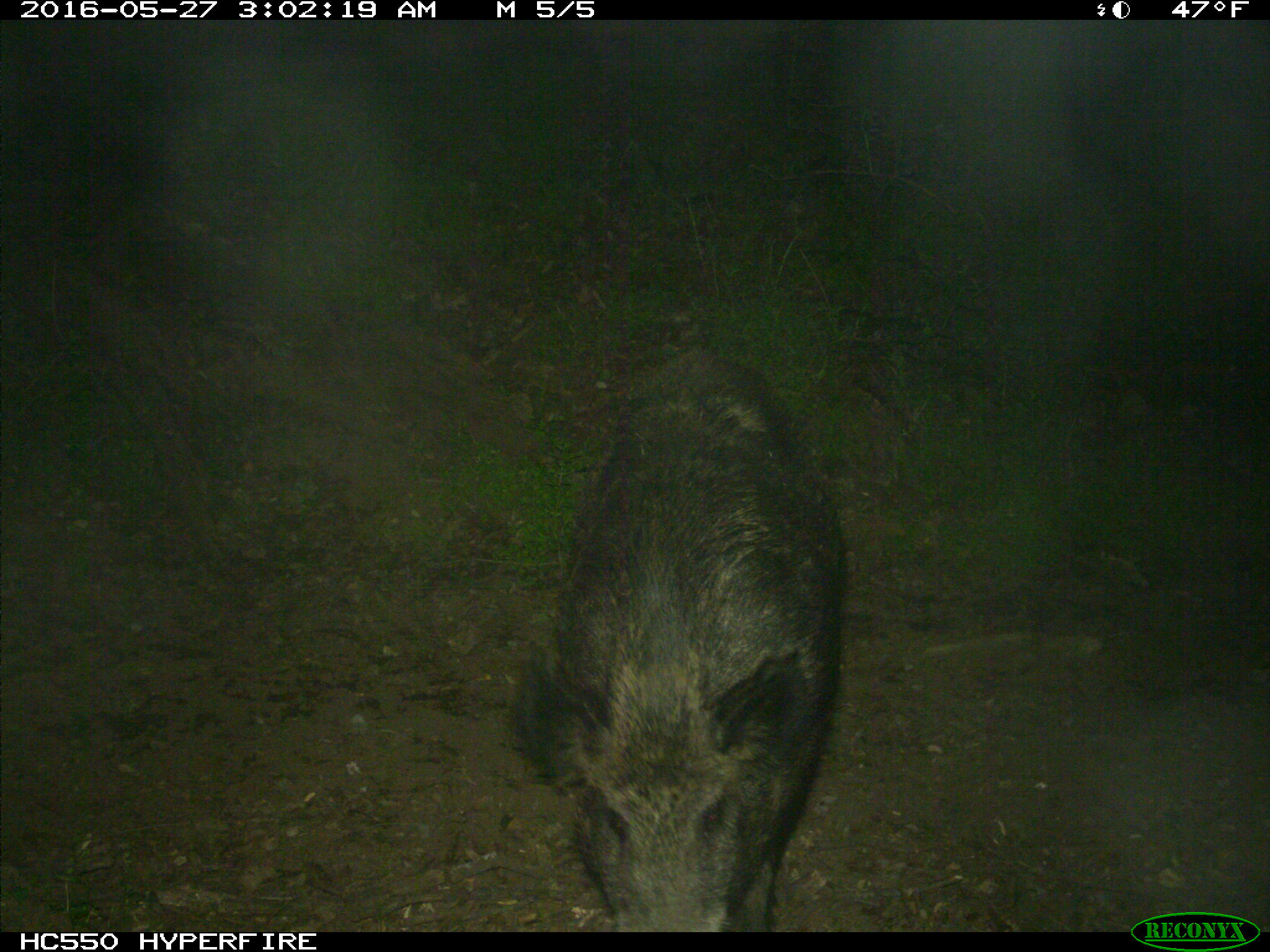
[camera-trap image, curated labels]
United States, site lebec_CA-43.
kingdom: Animalia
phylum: Chordata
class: Mammalia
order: Artiodactyla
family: Suidae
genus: Sus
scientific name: Sus scrofa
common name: wild boar